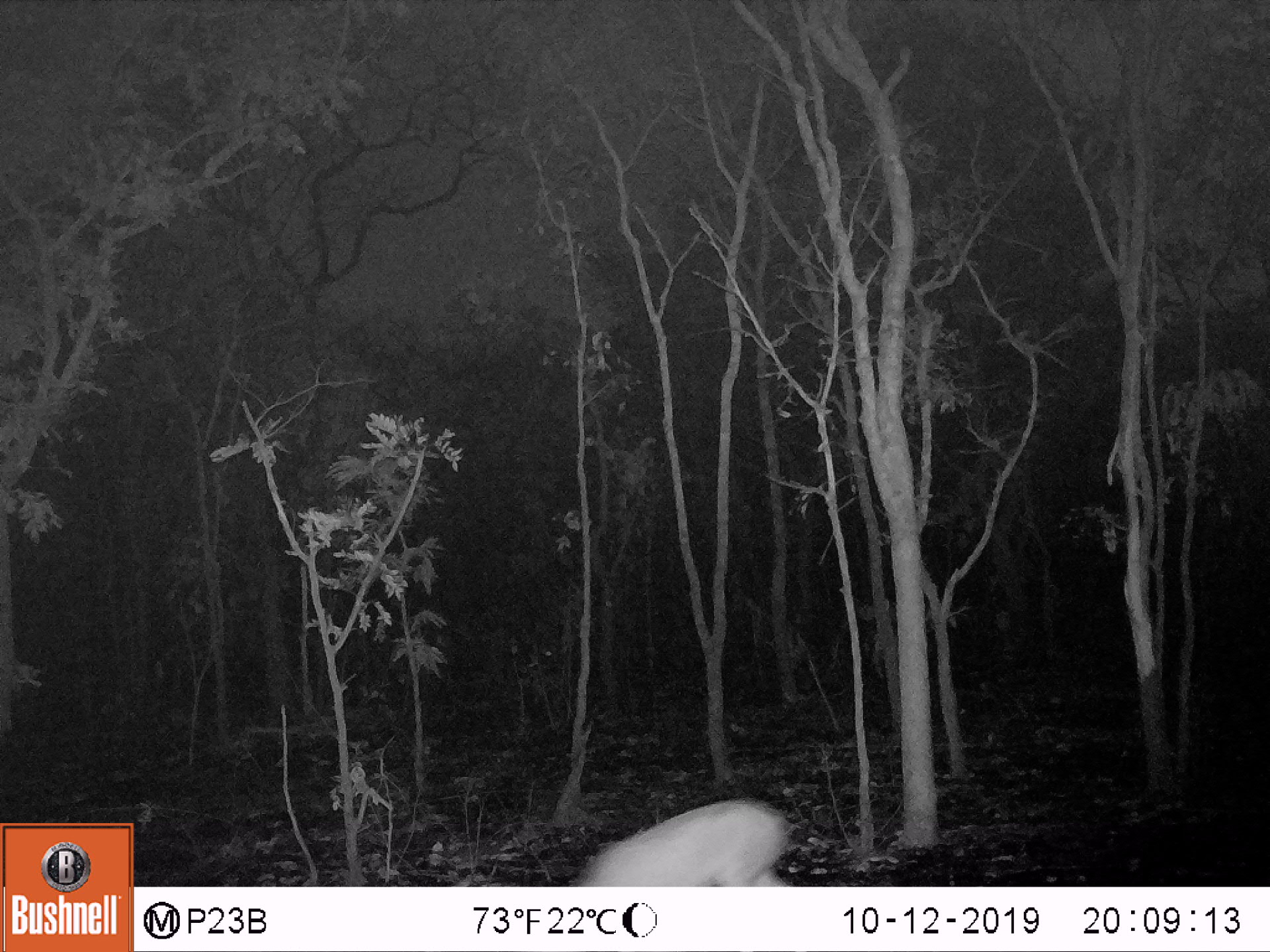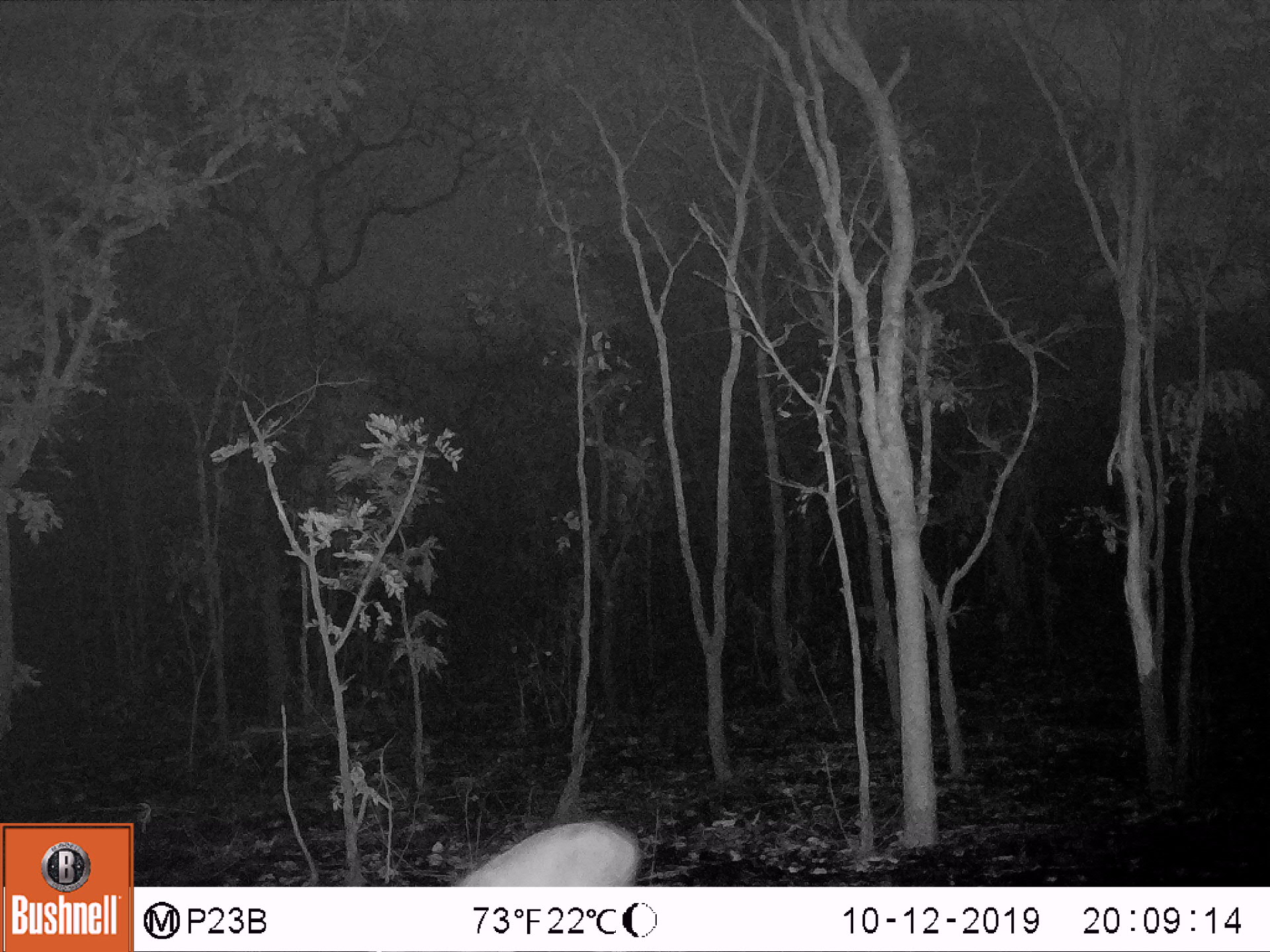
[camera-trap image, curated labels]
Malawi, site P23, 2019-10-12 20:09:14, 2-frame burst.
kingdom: Animalia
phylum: Chordata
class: Mammalia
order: Artiodactyla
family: Bovidae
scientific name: Antilopinae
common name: small antelope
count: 1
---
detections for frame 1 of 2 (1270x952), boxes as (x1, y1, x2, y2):
small antelope: (548, 782, 802, 886)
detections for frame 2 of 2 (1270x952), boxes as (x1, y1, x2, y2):
small antelope: (426, 802, 653, 887)